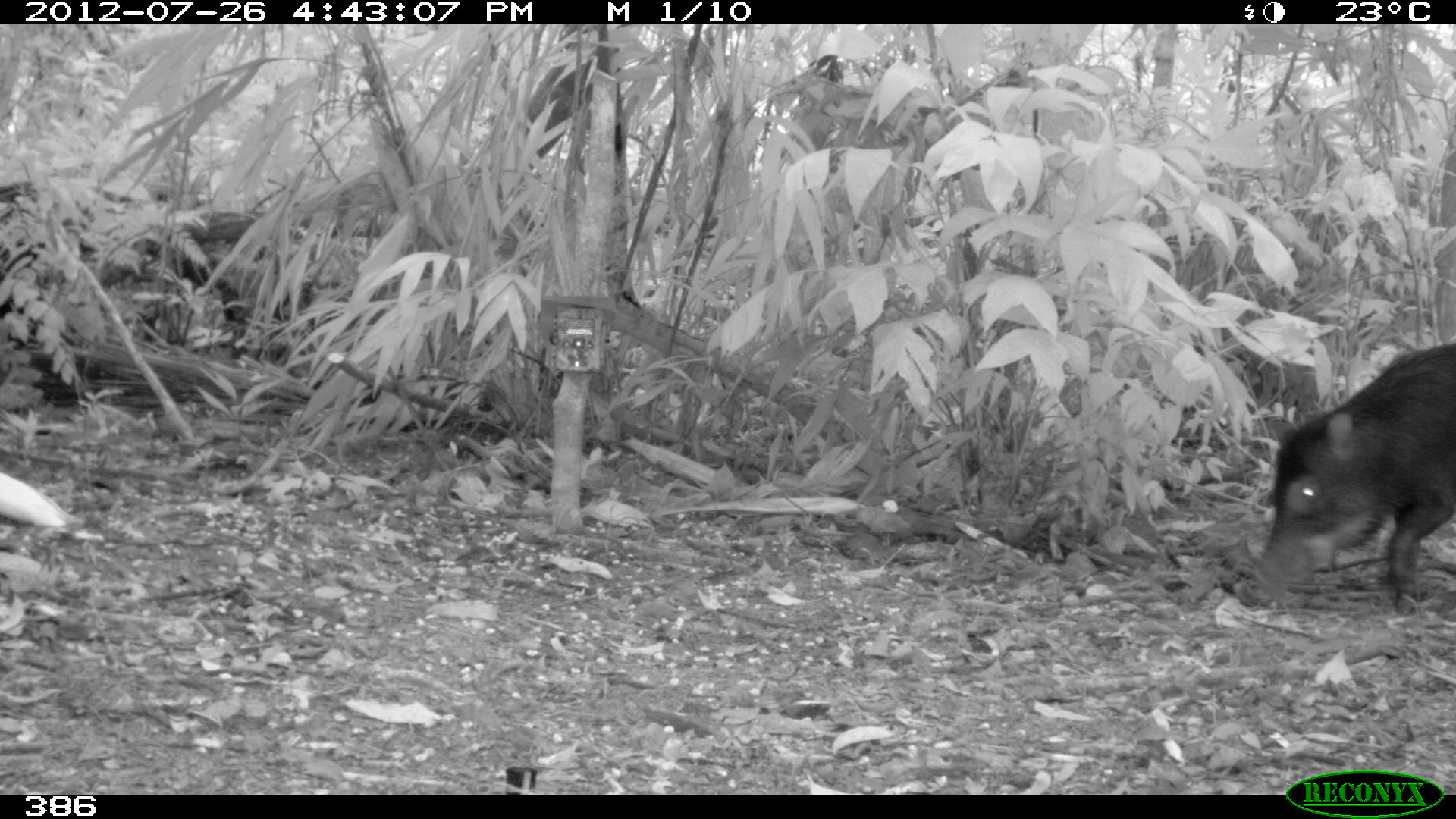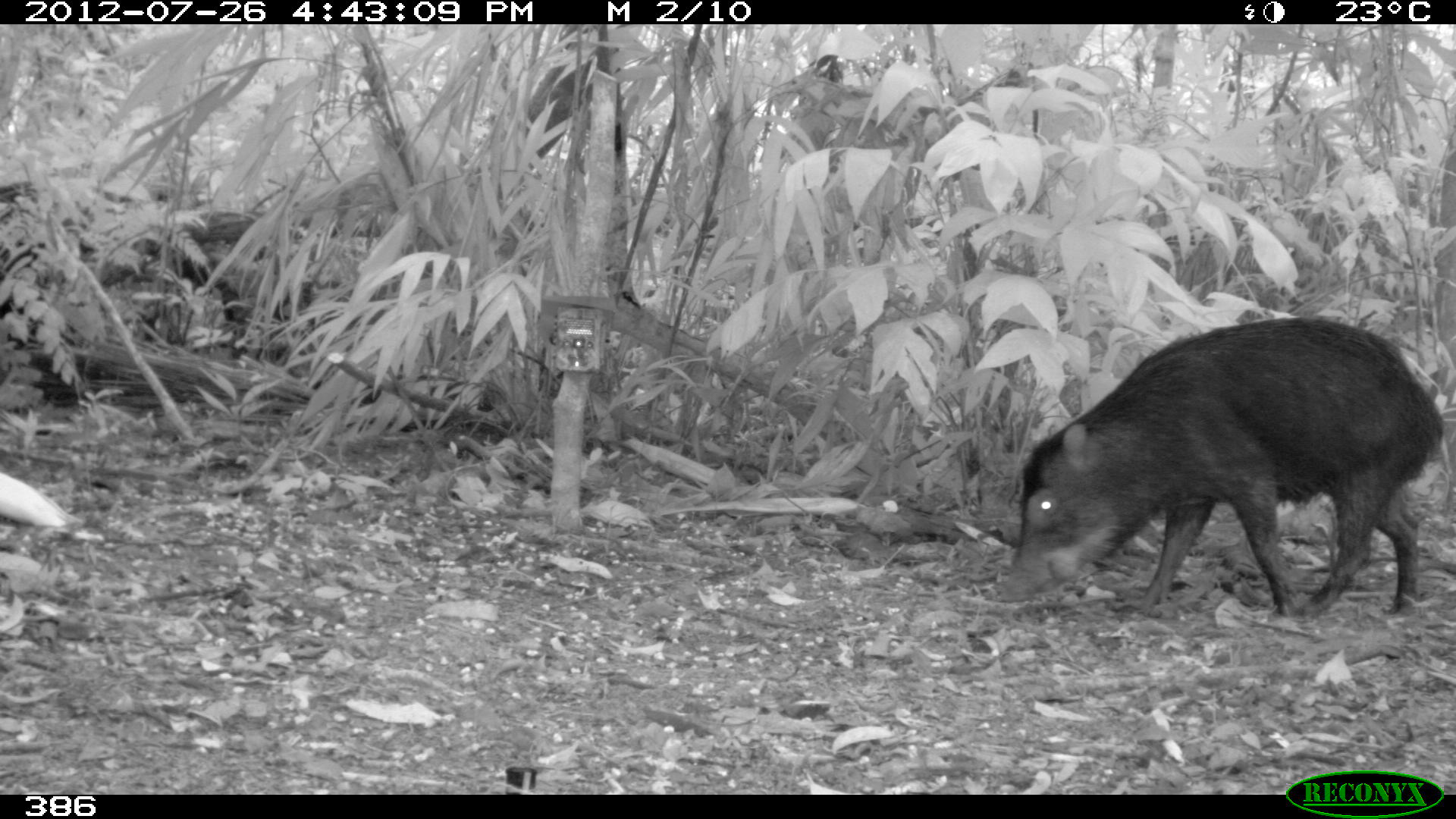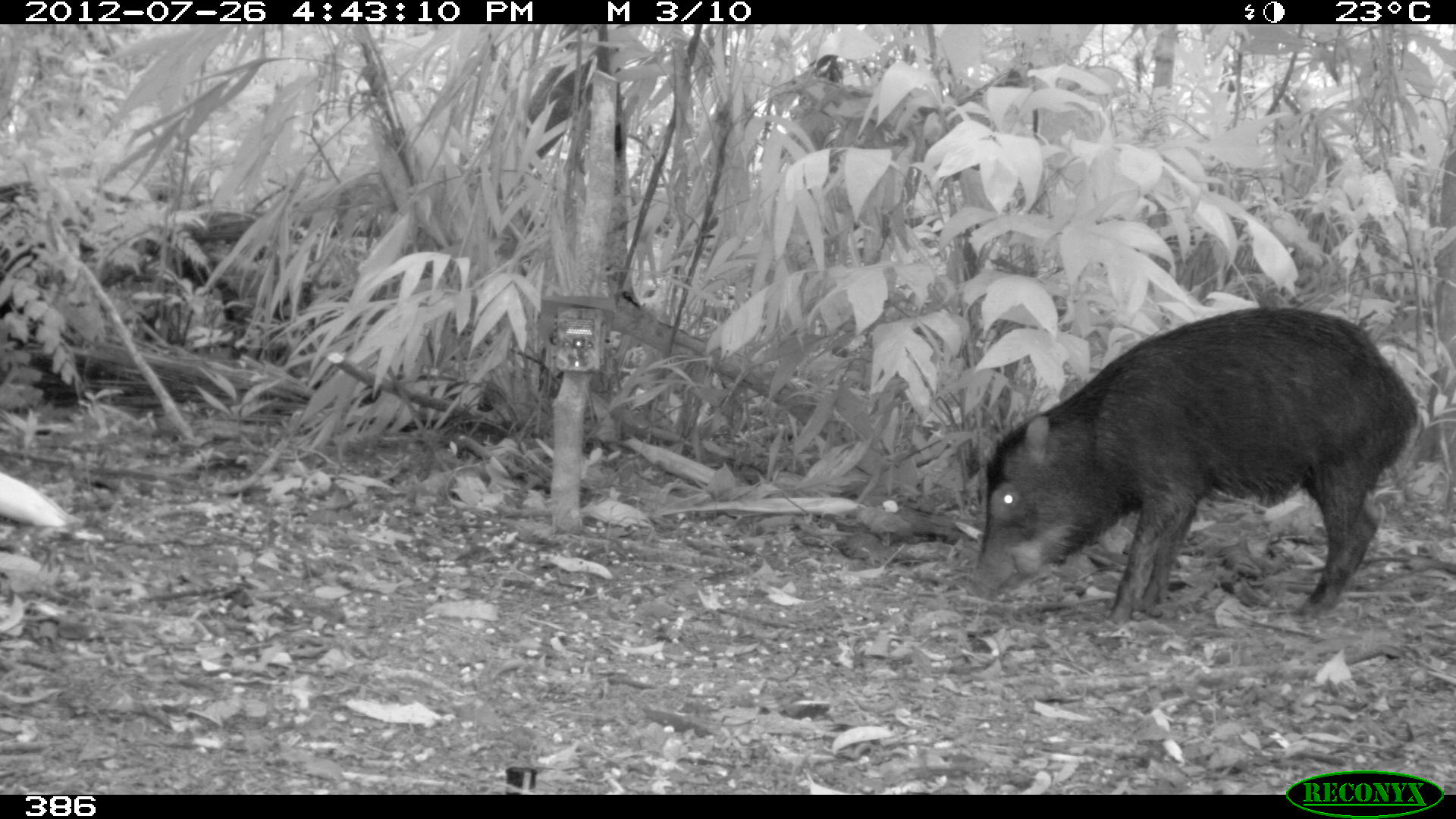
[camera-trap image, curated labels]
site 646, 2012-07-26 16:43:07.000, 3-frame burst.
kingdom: Animalia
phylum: Chordata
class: Mammalia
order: Artiodactyla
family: Tayassuidae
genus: Tayassu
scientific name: Tayassu pecari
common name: white-lipped peccary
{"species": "Tayassu pecari (white-lipped peccary)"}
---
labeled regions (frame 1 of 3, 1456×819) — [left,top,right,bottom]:
tayassu pecari: [1245,336,1455,618]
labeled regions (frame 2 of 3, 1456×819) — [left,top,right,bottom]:
tayassu pecari: [991,312,1445,626]